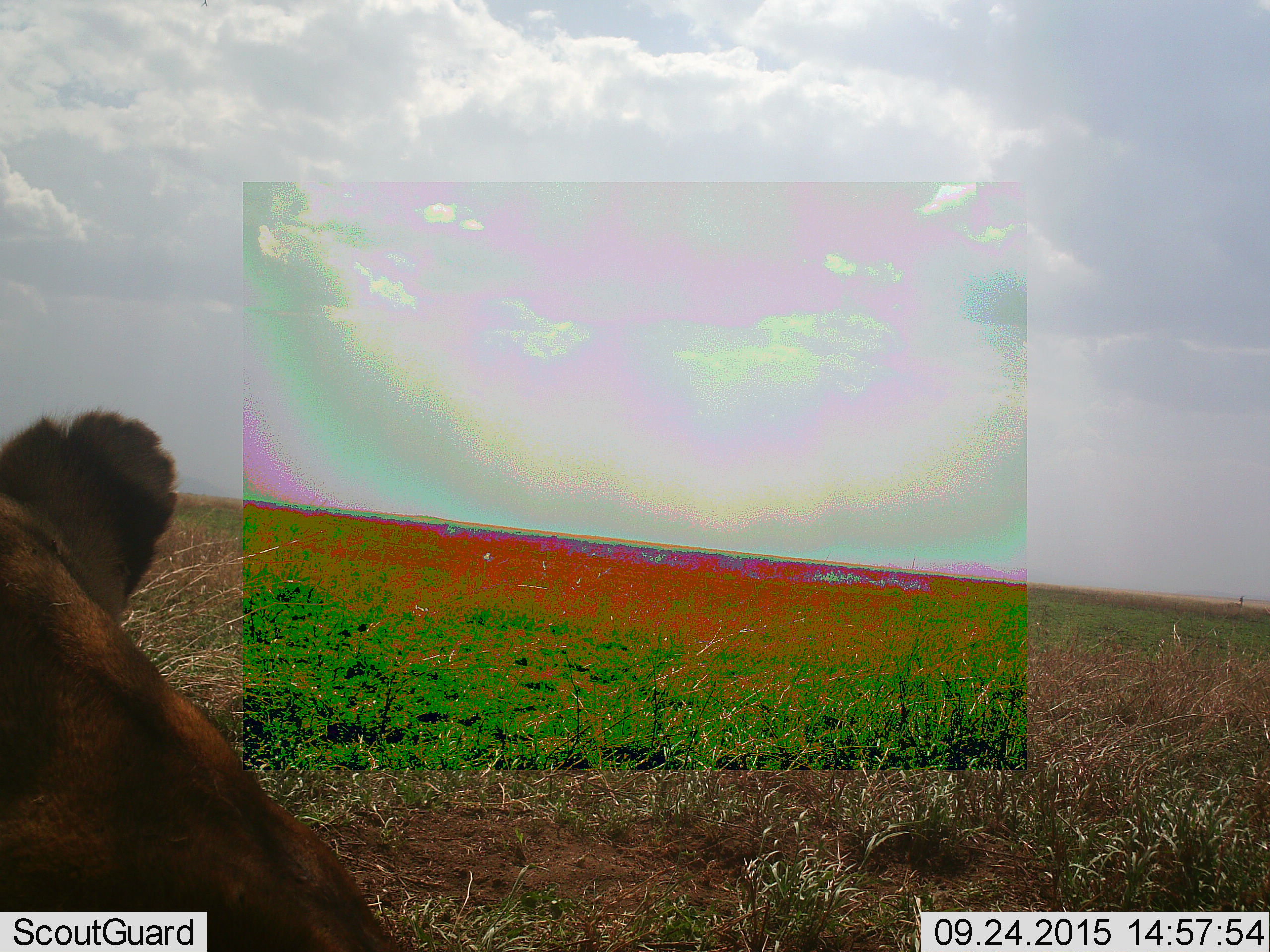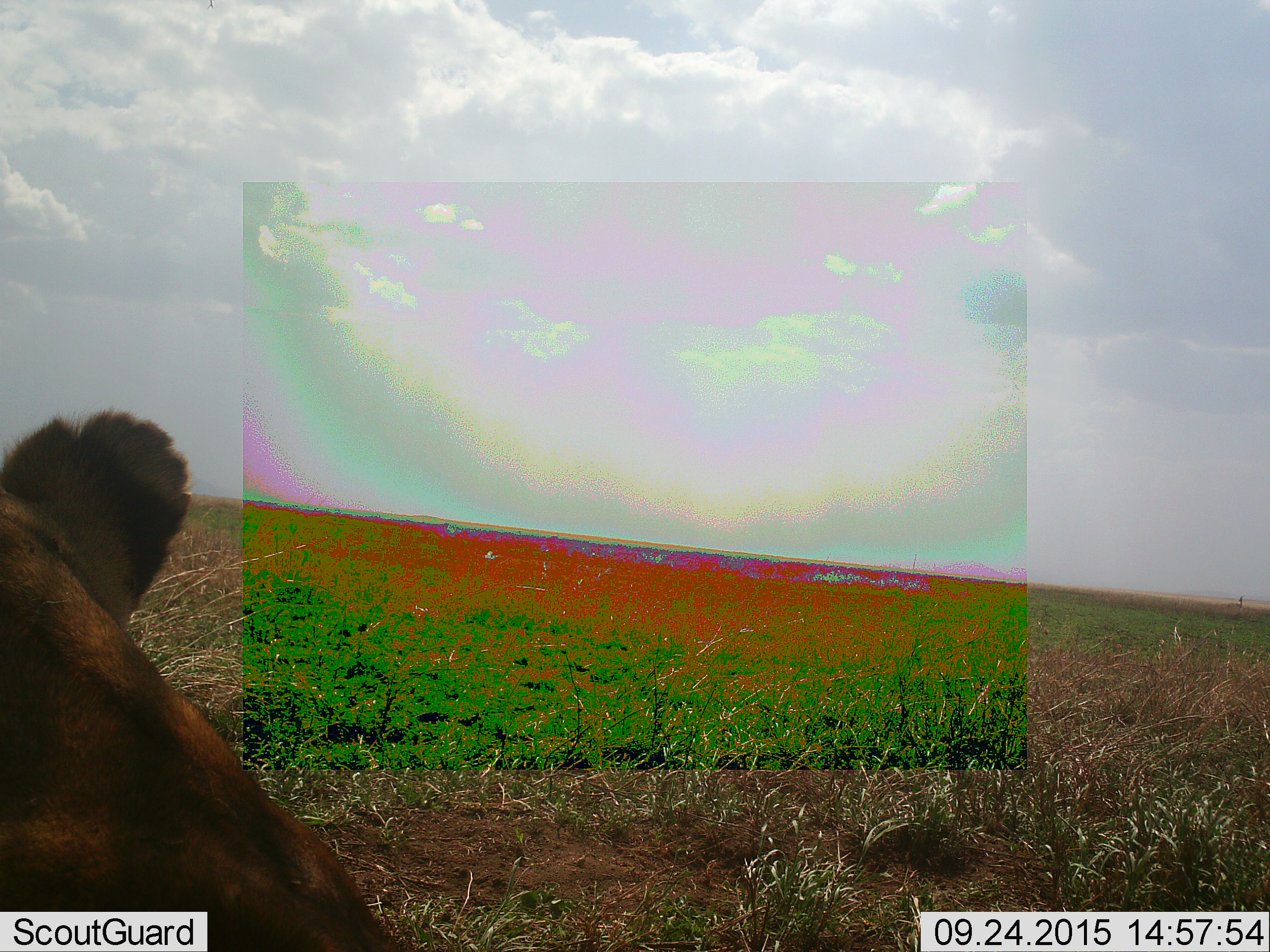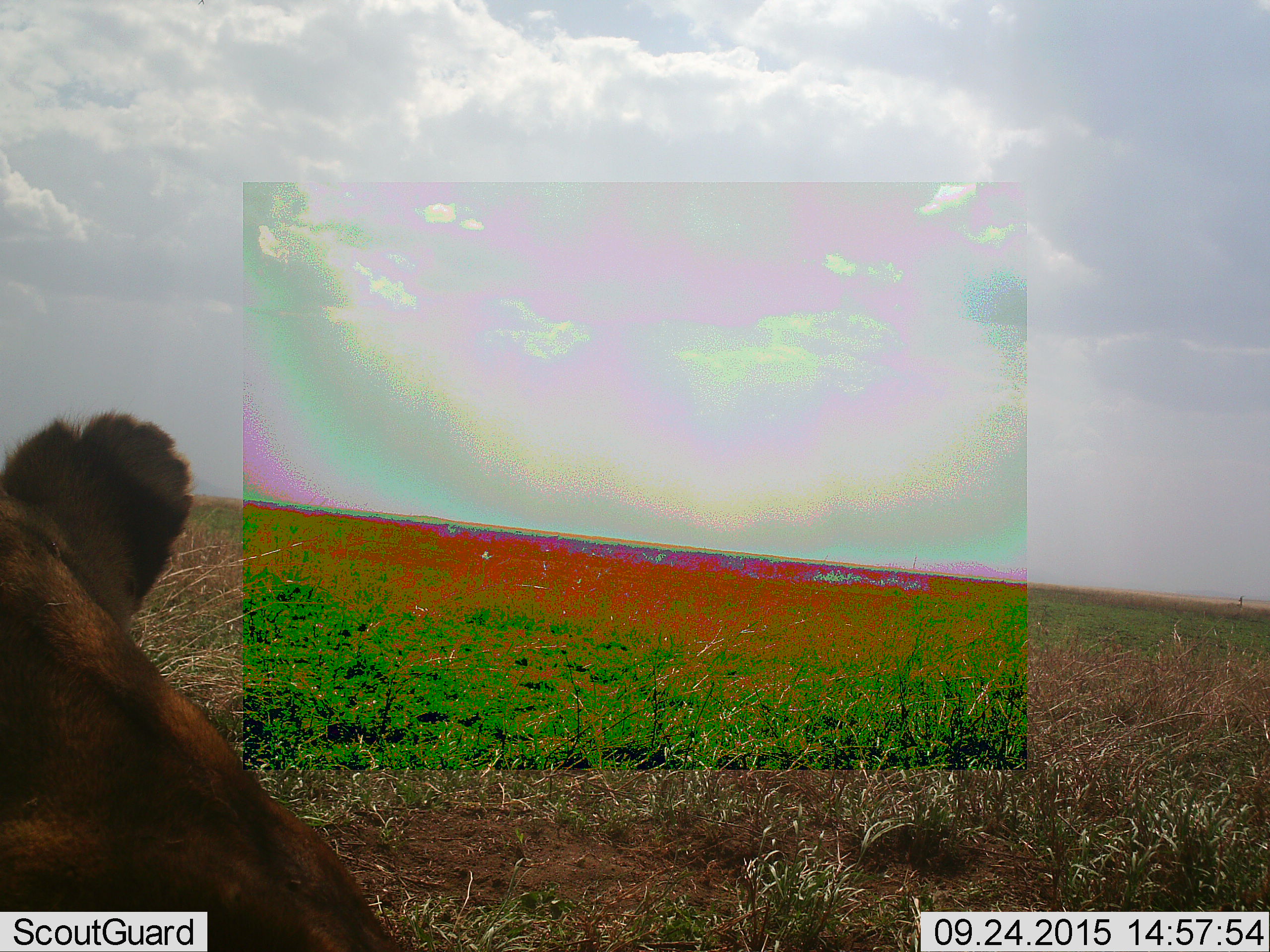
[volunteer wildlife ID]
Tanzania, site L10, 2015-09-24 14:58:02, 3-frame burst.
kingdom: Animalia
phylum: Chordata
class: Mammalia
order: Carnivora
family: Felidae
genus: Panthera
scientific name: Panthera leo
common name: lion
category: lionfemale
Lionfemale (lion) (Panthera leo), count 1. Behavior (volunteer vote fractions): standing 20%, resting 100%, moving 20%, interacting 0%. Young present (vote fraction): 0%. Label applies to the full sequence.